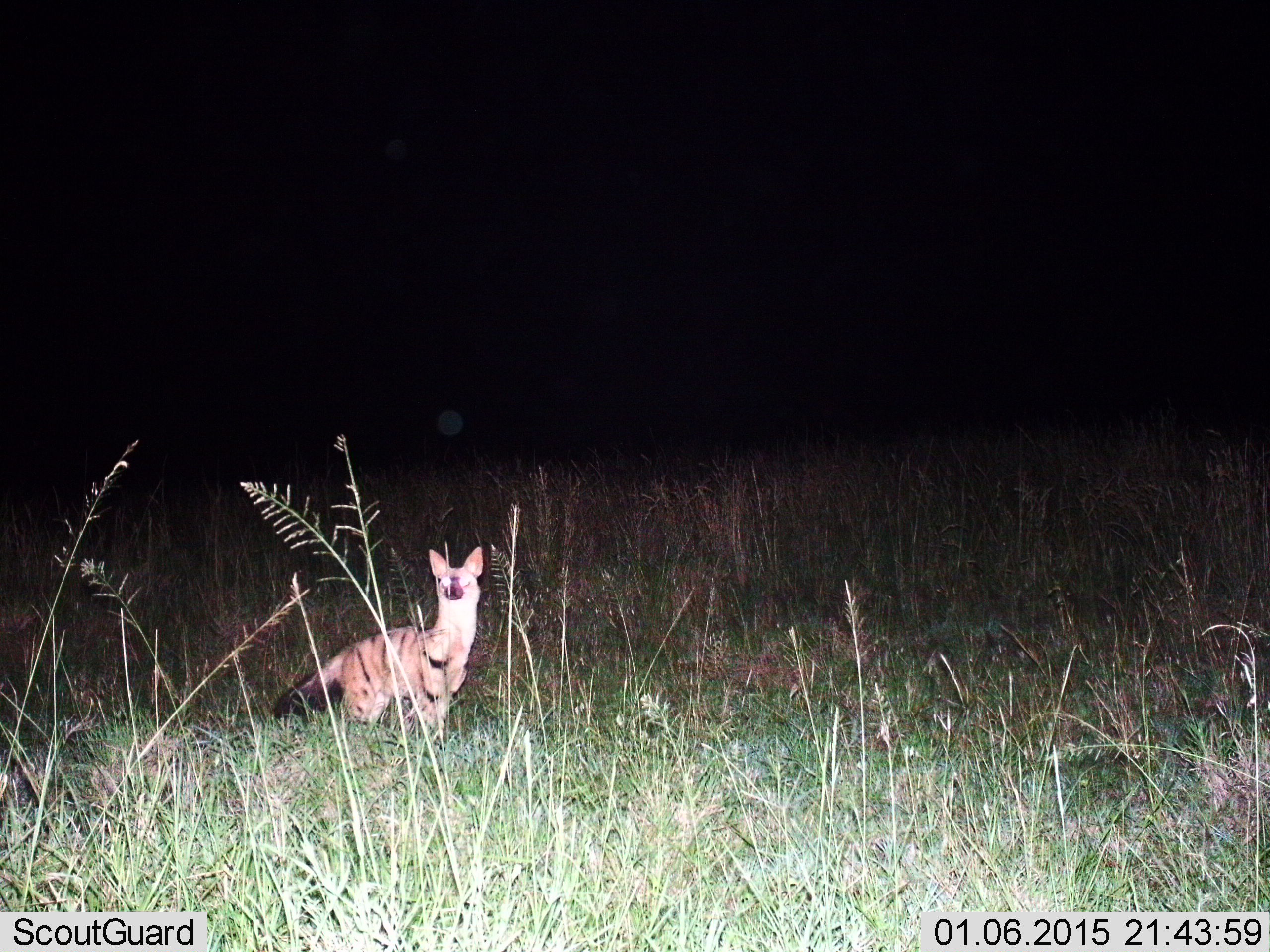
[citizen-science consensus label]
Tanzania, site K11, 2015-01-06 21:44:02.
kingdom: Animalia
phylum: Chordata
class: Mammalia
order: Carnivora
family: Hyaenidae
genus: Proteles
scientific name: Proteles cristatus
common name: aardwolf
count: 1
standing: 100%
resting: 0%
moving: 0%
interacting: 0%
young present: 0%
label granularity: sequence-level